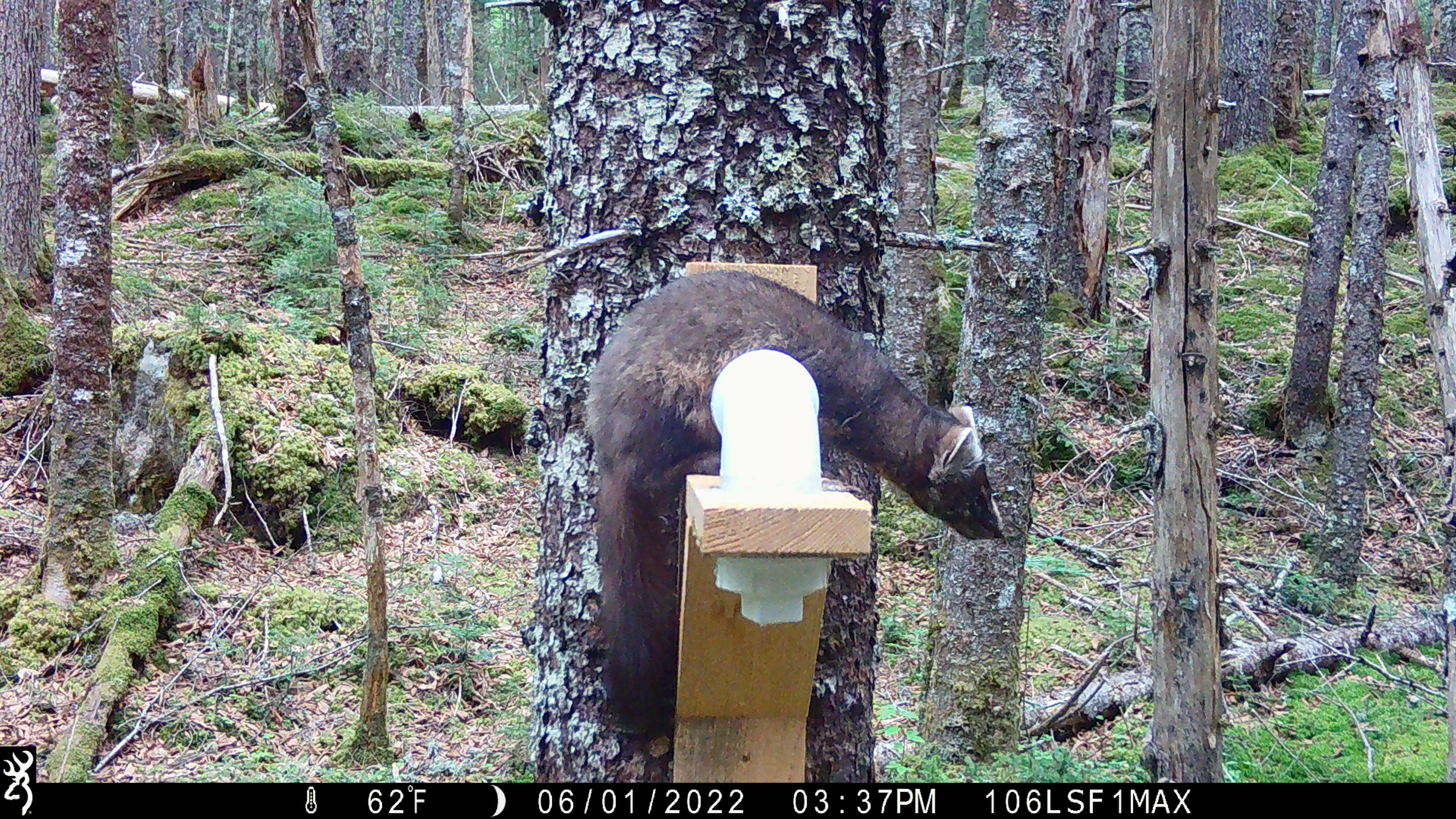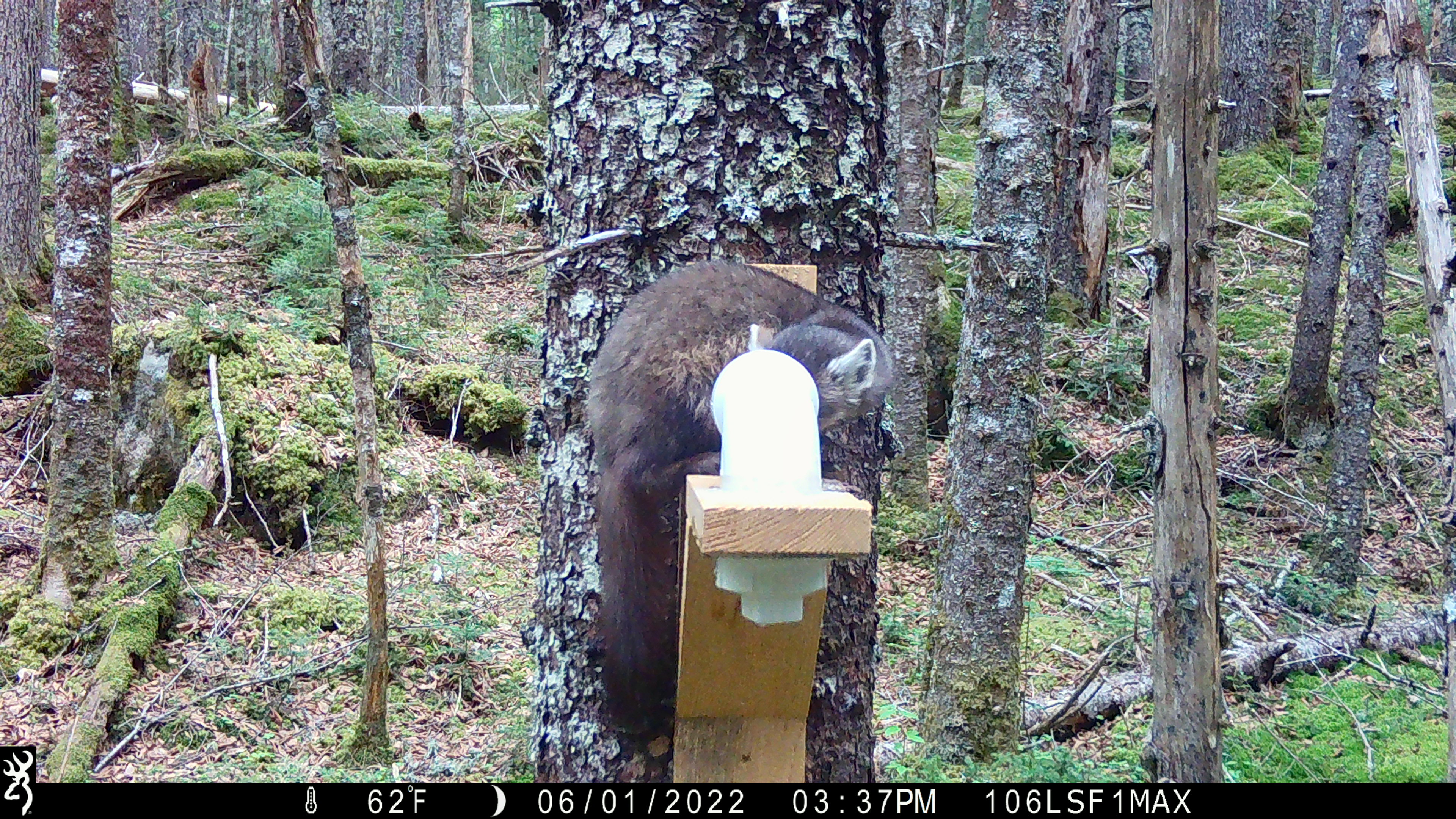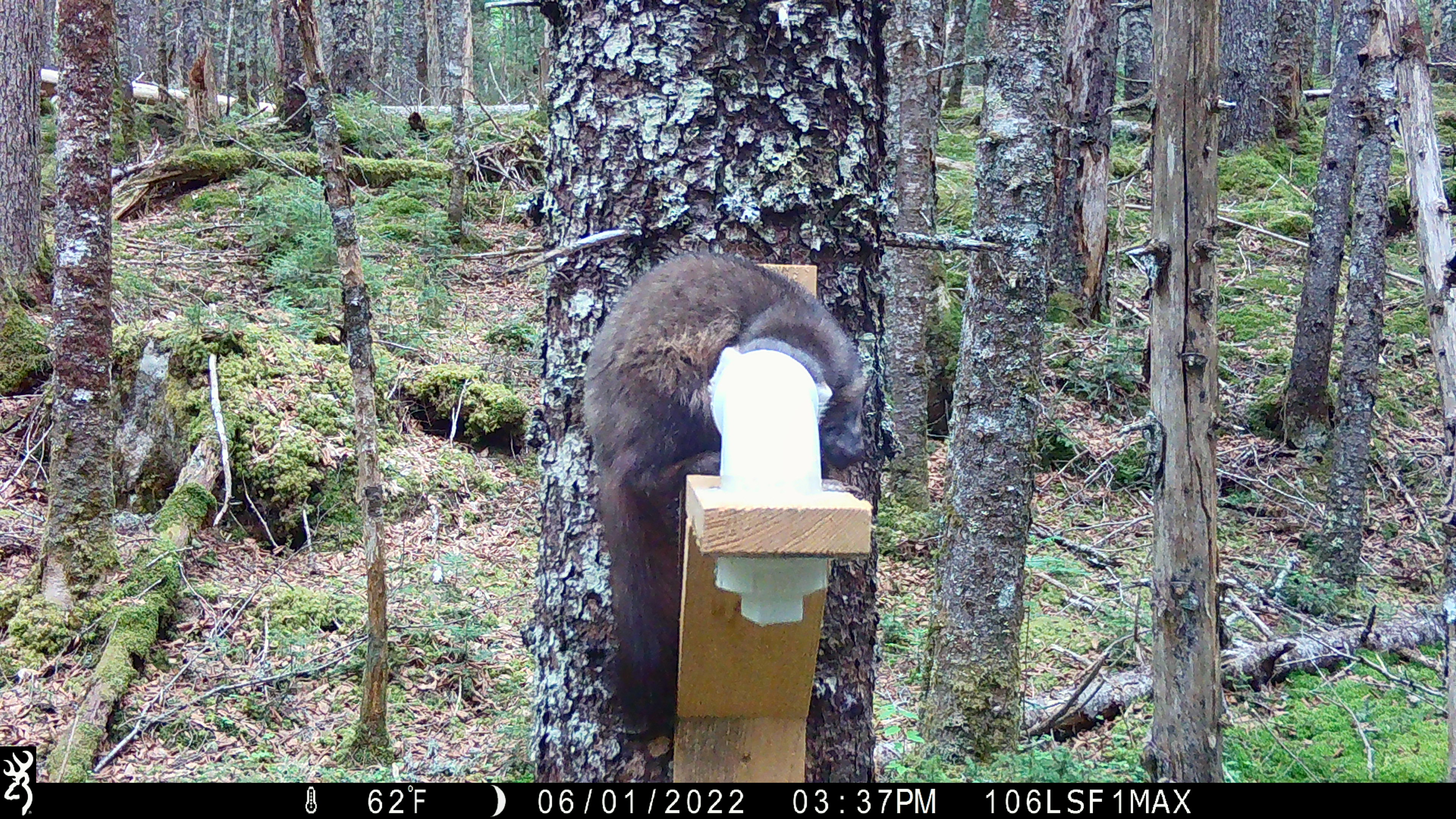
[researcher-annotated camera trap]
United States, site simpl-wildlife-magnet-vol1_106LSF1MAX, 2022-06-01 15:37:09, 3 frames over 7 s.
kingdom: Animalia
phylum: Chordata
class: Mammalia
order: Carnivora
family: Mustelidae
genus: Martes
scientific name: Martes americana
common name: american marten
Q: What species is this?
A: American marten (Martes americana).